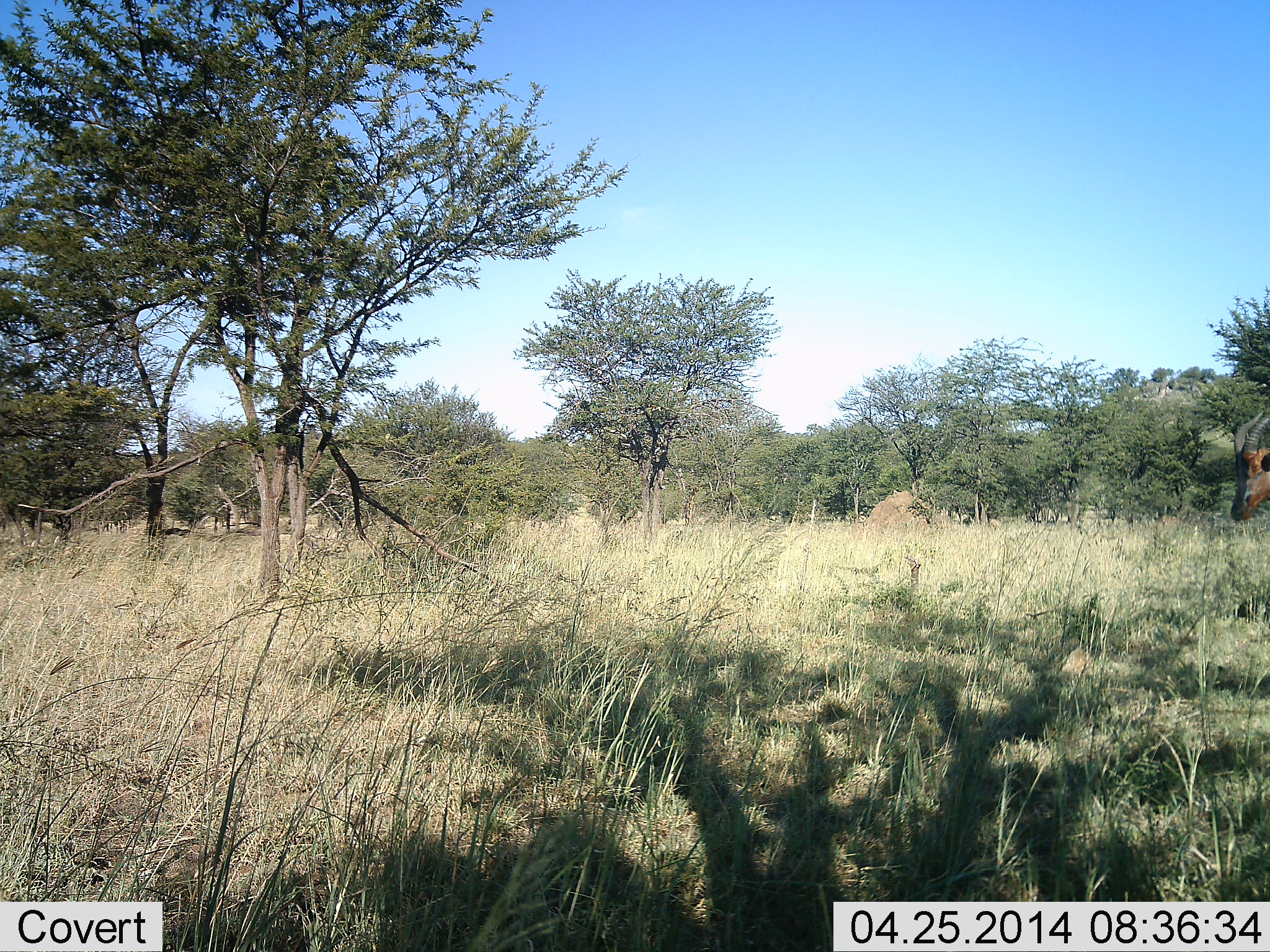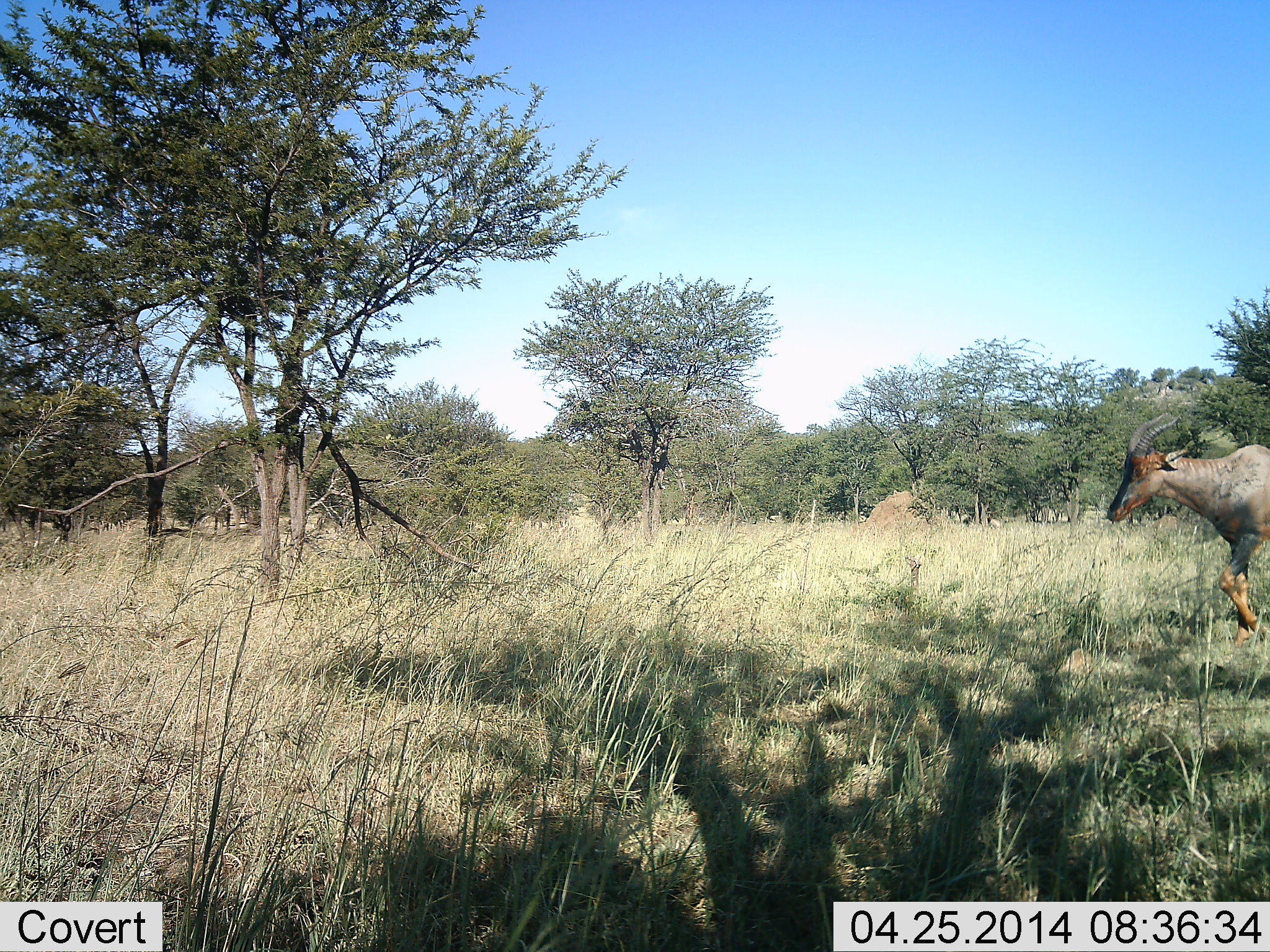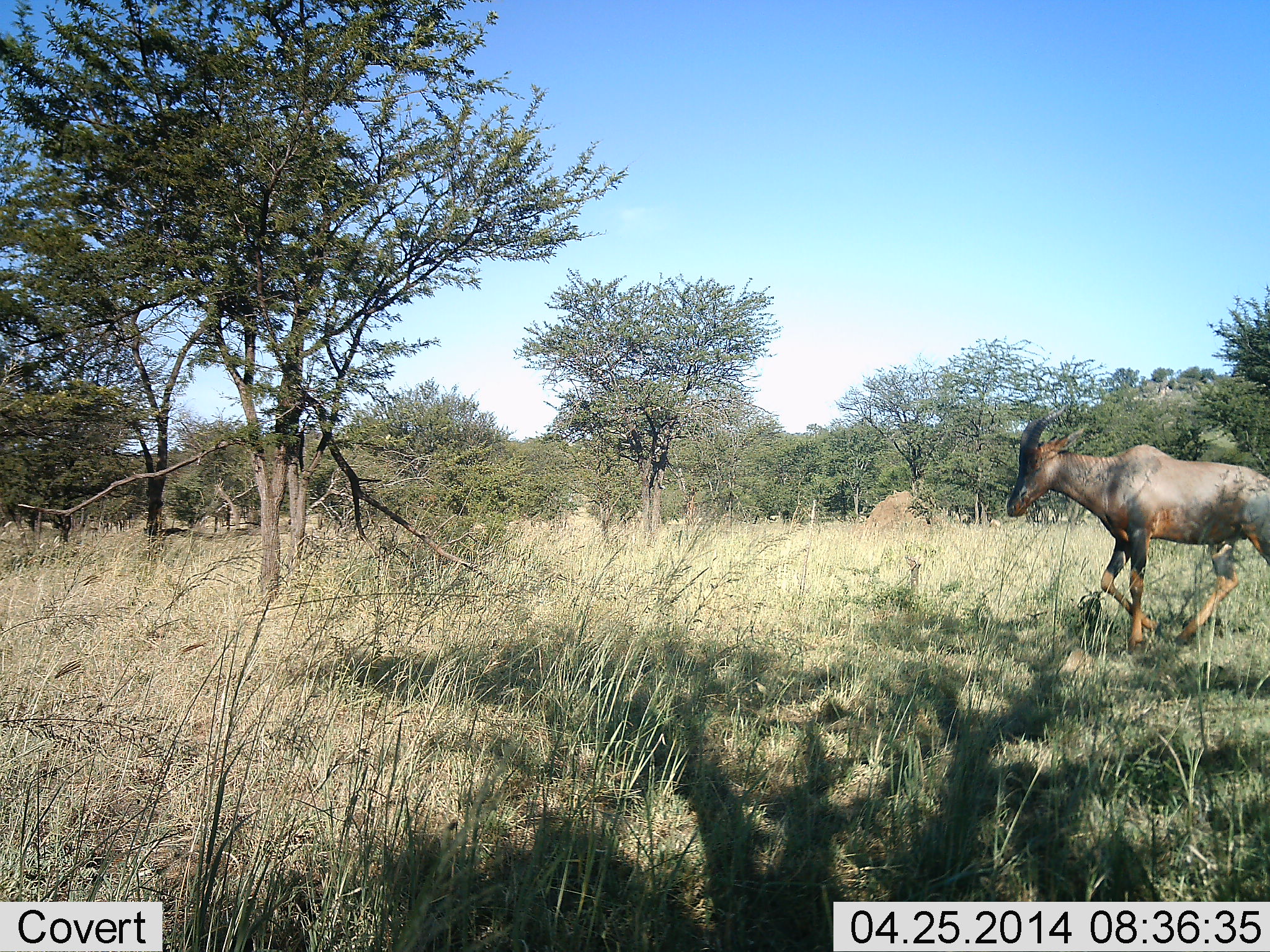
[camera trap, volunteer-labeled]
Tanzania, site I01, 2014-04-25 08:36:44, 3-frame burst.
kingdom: Animalia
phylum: Chordata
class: Mammalia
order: Artiodactyla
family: Bovidae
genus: Damaliscus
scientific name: Damaliscus lunatus jimela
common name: topi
Topi (Damaliscus lunatus jimela), count 1. Behavior (volunteer vote fractions): standing 0%, resting 0%, moving 100%, interacting 0%. Young present (vote fraction): 0%. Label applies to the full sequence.